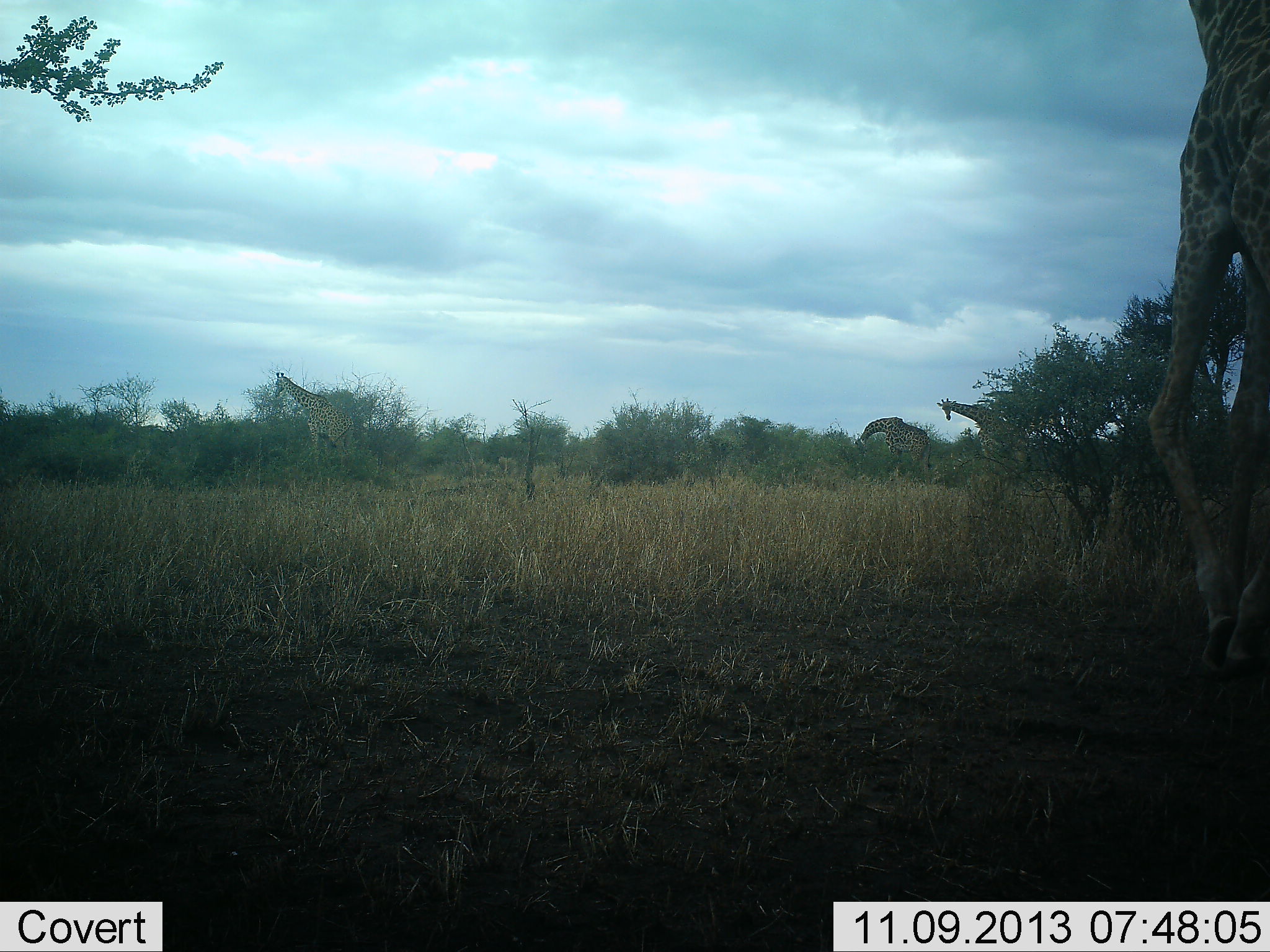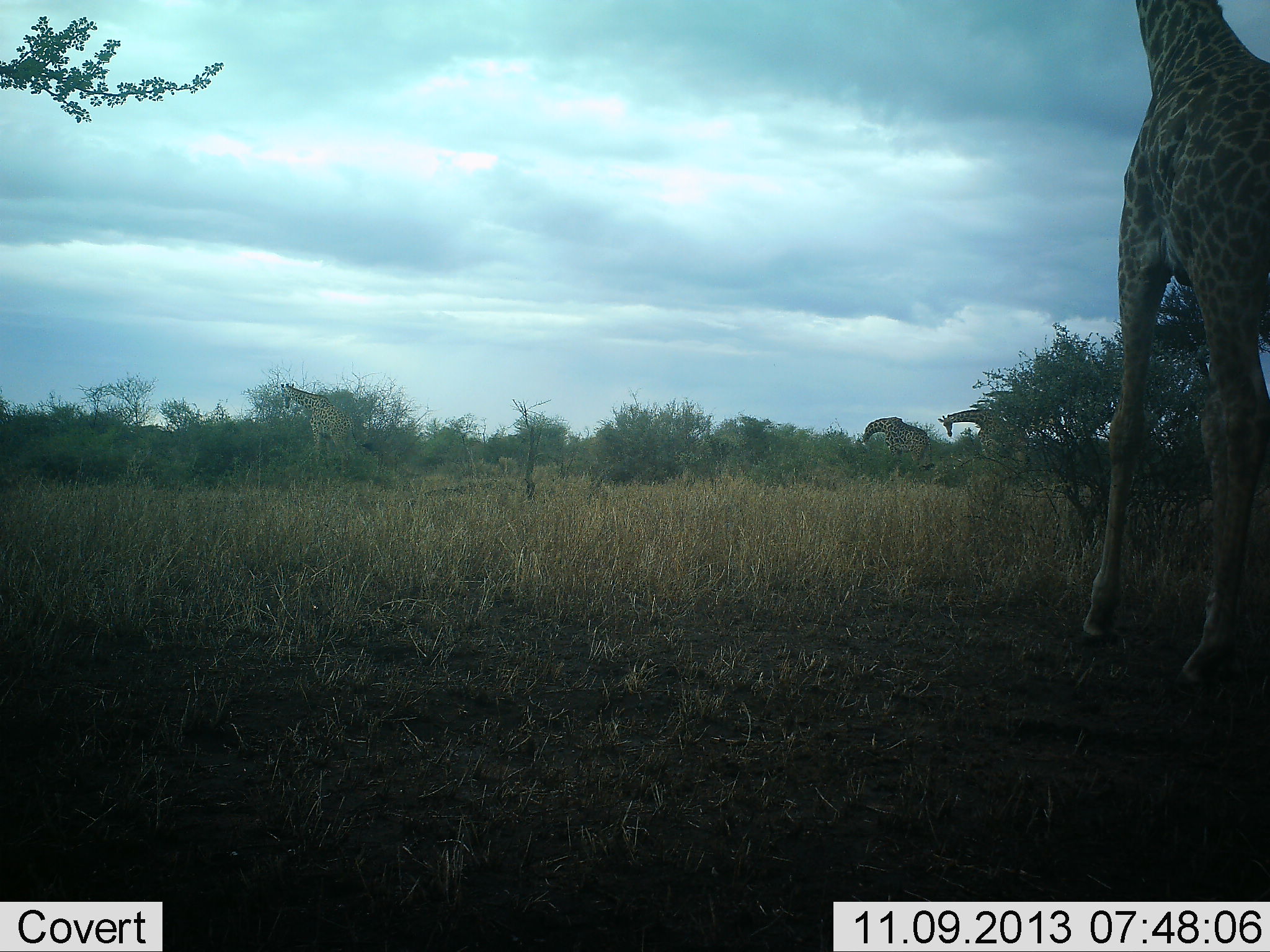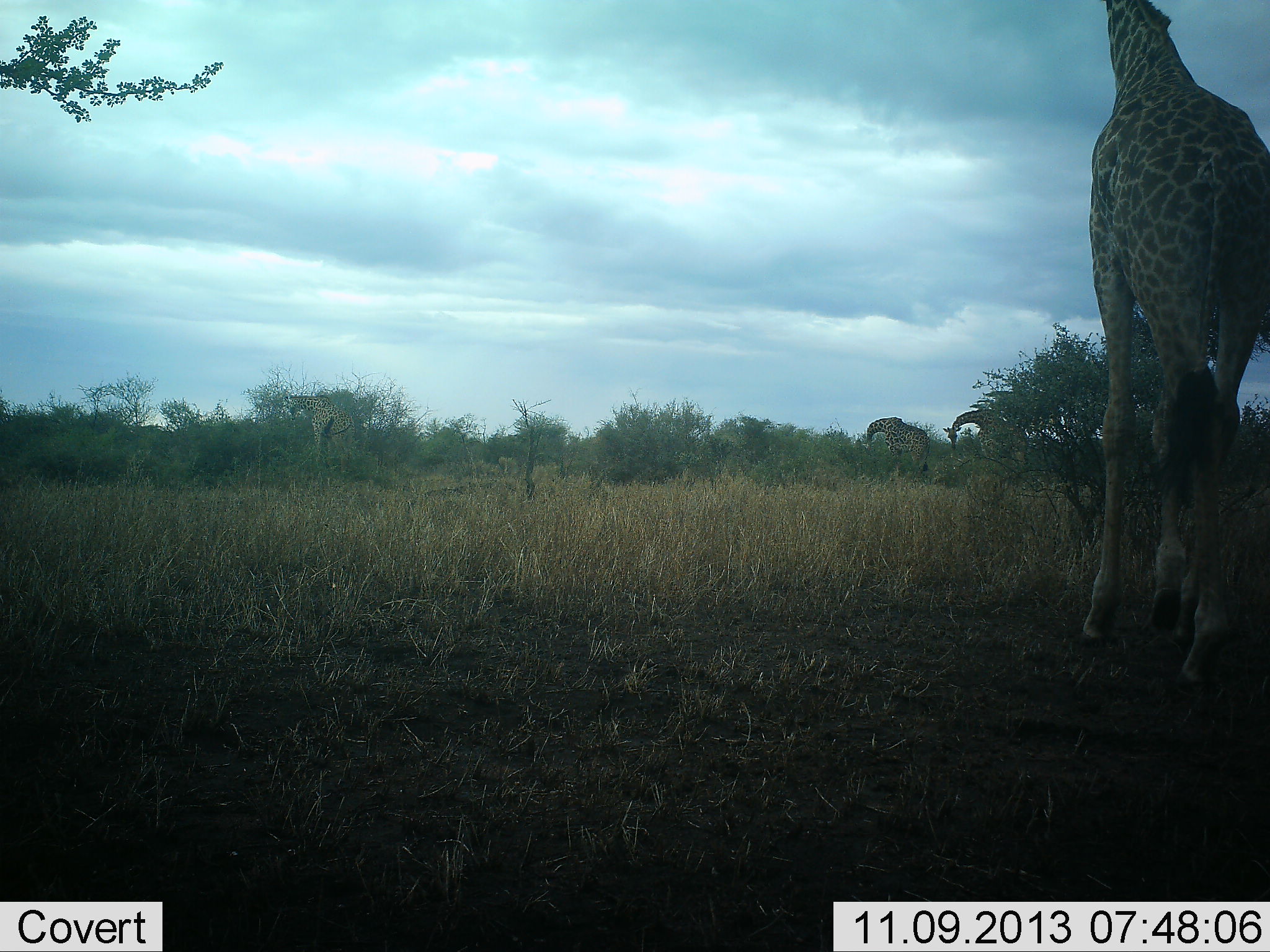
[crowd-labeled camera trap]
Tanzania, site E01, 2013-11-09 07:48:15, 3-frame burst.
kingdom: Animalia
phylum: Chordata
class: Mammalia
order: Artiodactyla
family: Giraffidae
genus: Giraffa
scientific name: Giraffa camelopardalis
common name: giraffe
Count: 4.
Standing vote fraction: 50%.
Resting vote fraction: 0%.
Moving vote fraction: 50%.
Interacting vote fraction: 0%.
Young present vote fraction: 0%.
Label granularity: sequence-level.